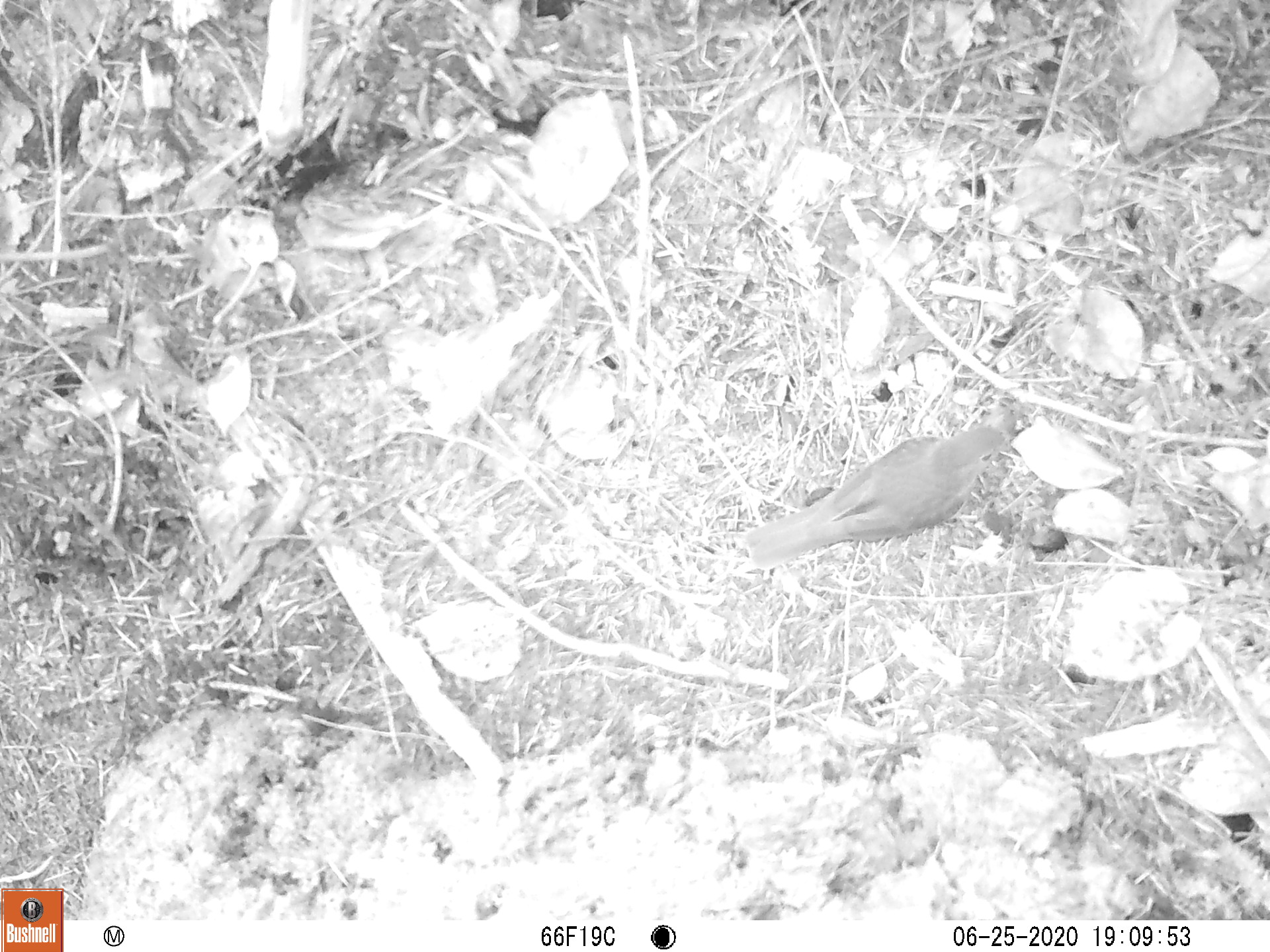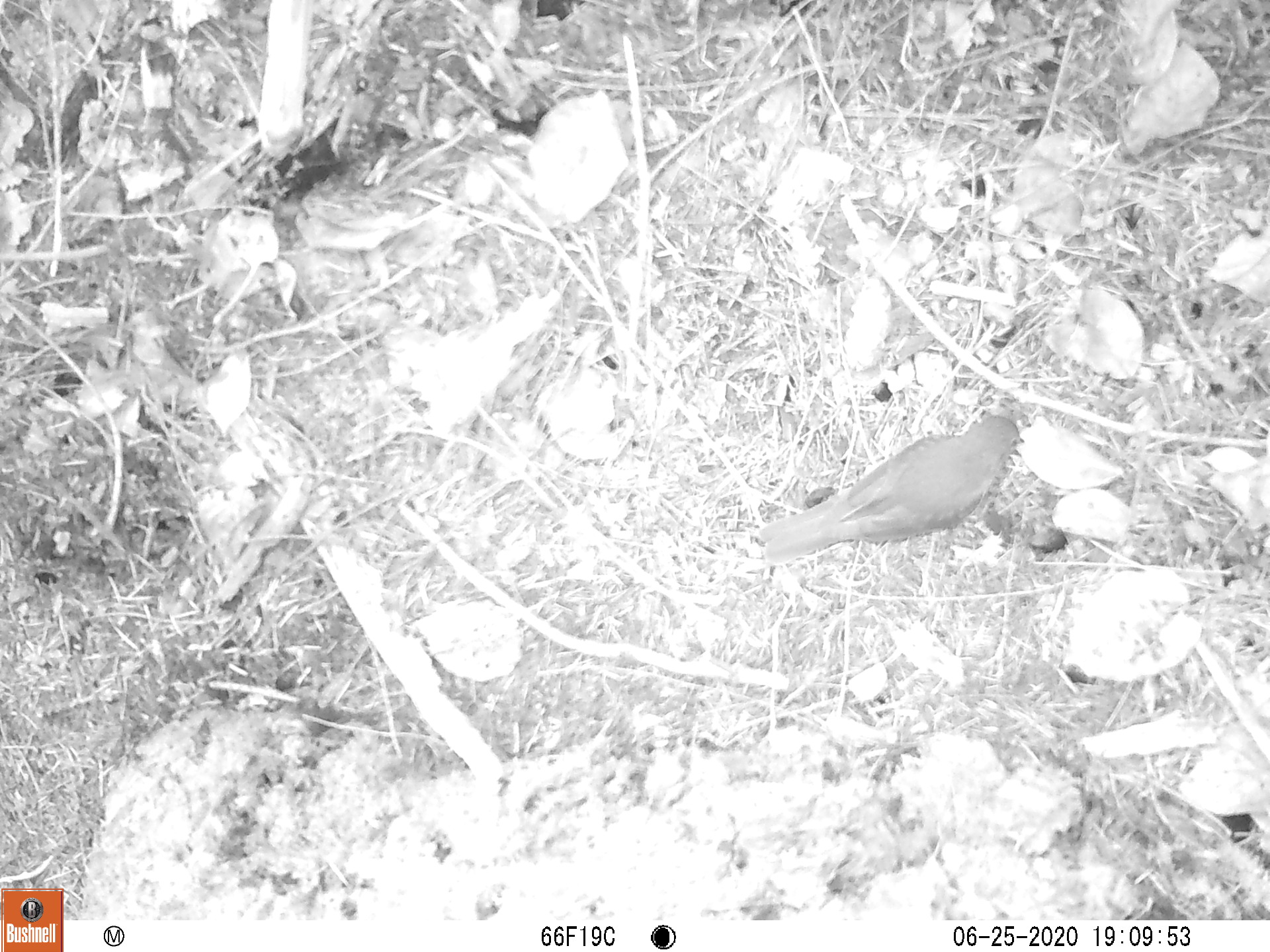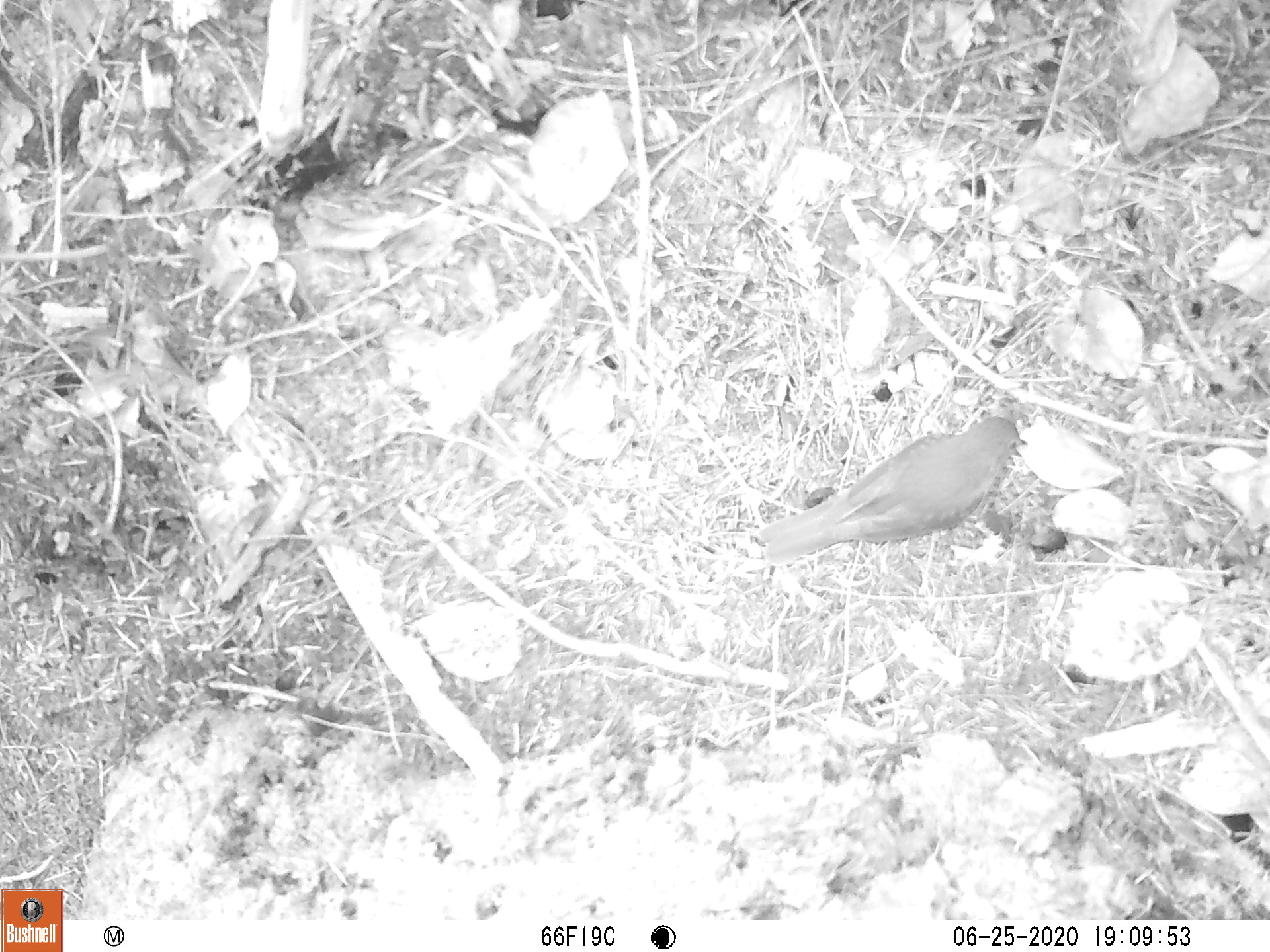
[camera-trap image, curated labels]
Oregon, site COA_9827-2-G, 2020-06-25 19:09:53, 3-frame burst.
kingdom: Animalia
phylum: Chordata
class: Aves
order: Passeriformes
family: Turdidae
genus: Catharus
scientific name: Catharus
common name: brown thrushes and nightingale-thrushes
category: catharus species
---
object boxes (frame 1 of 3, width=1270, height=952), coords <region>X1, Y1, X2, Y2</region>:
catharus species: <region>728, 403, 1037, 592</region>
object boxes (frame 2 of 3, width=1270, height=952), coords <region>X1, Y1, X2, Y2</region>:
catharus species: <region>728, 396, 1050, 589</region>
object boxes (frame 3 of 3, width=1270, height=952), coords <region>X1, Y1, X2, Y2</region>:
catharus species: <region>748, 404, 1043, 584</region>